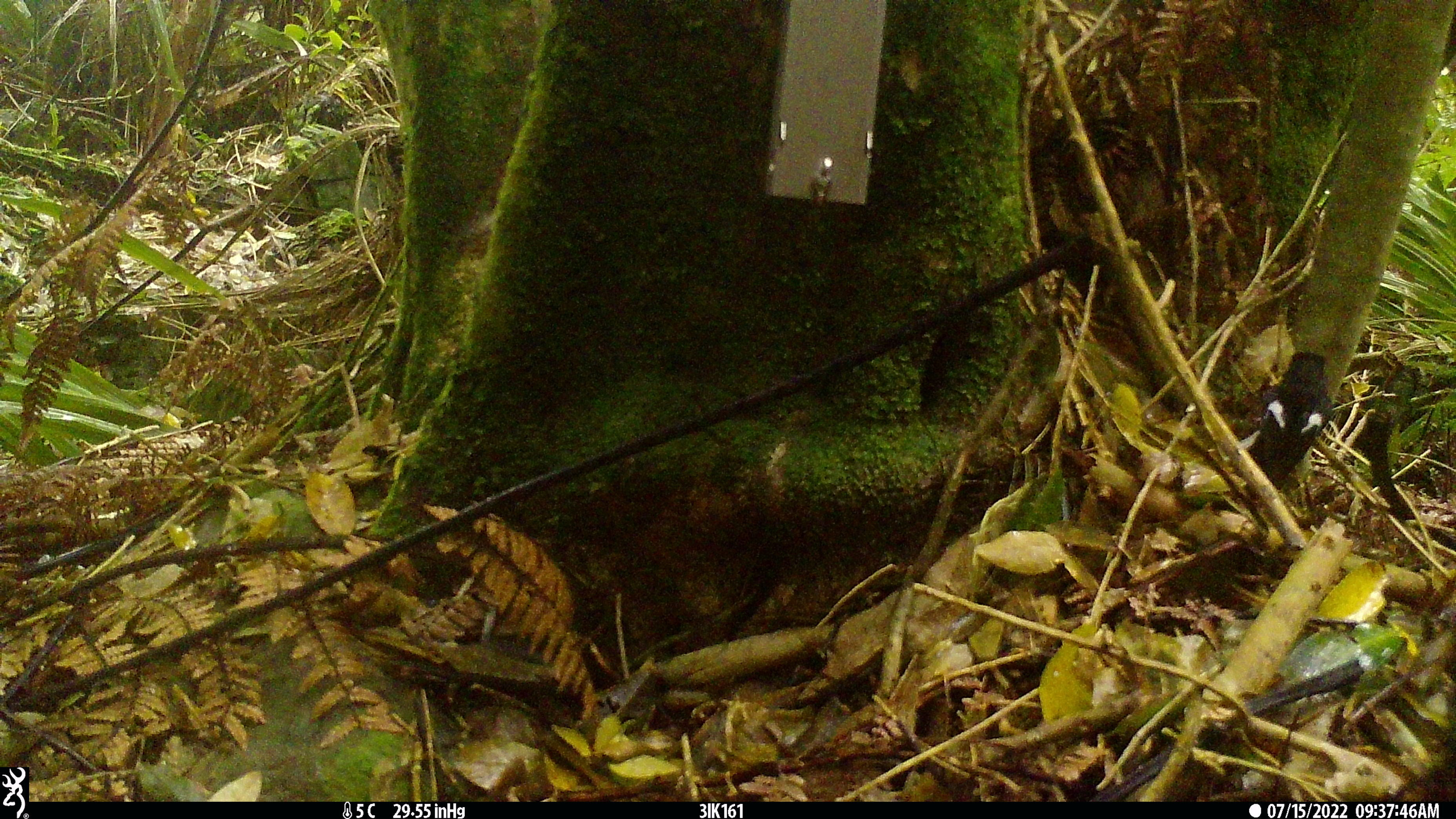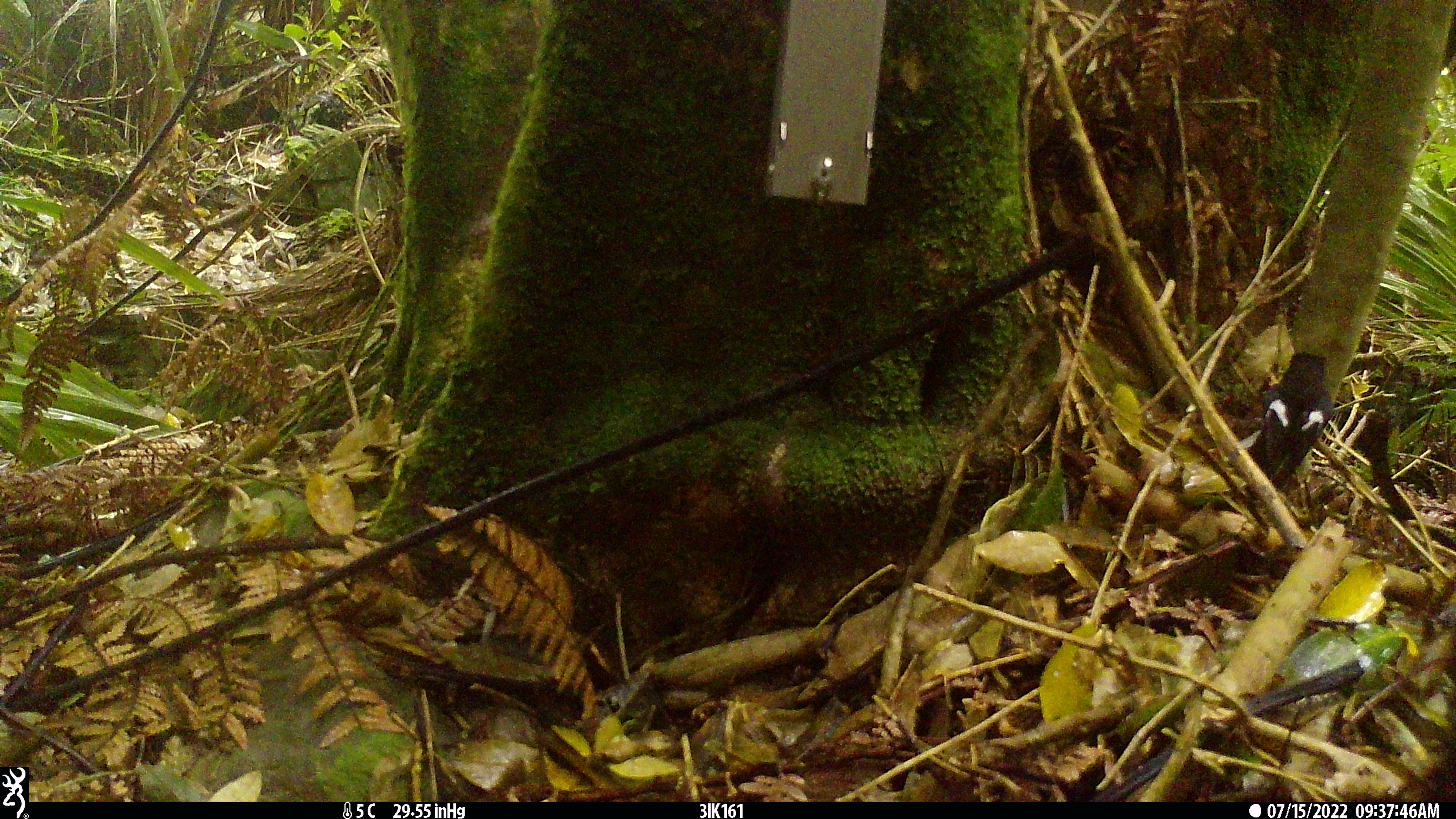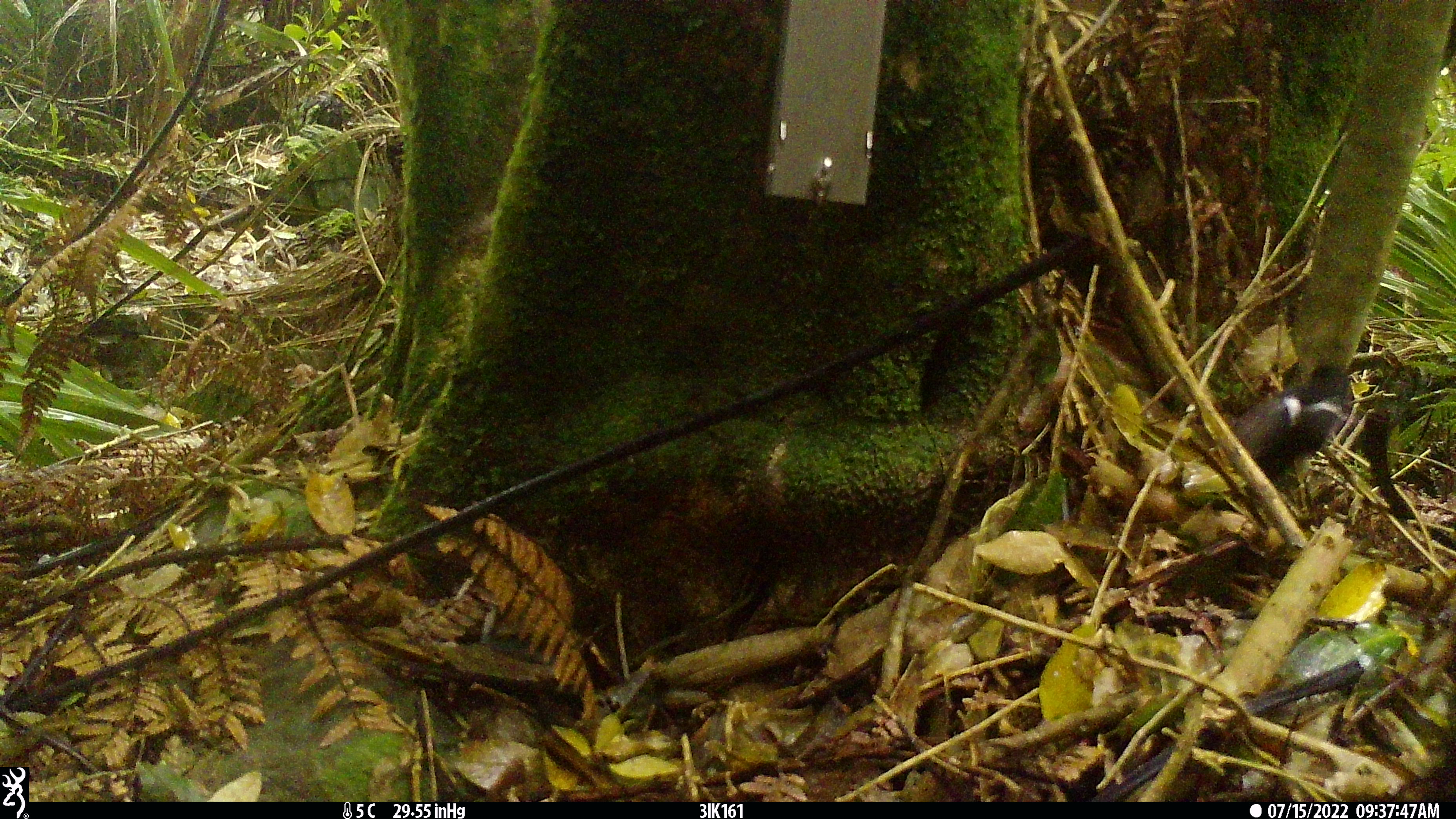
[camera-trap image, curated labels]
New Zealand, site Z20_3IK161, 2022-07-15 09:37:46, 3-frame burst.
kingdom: Animalia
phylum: Chordata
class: Aves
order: Passeriformes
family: Petroicidae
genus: Petroica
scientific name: Petroica macrocephala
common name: tomtit